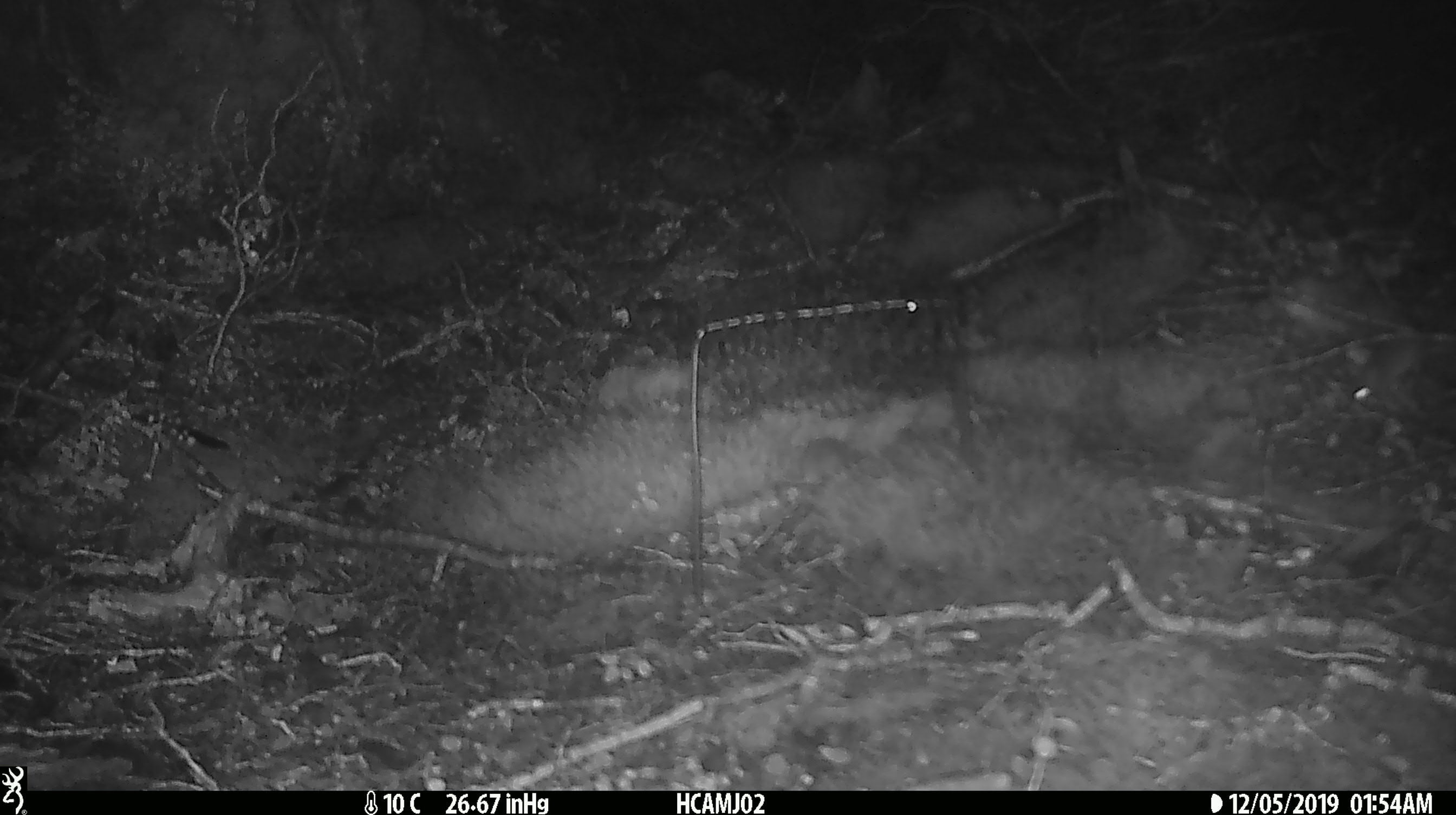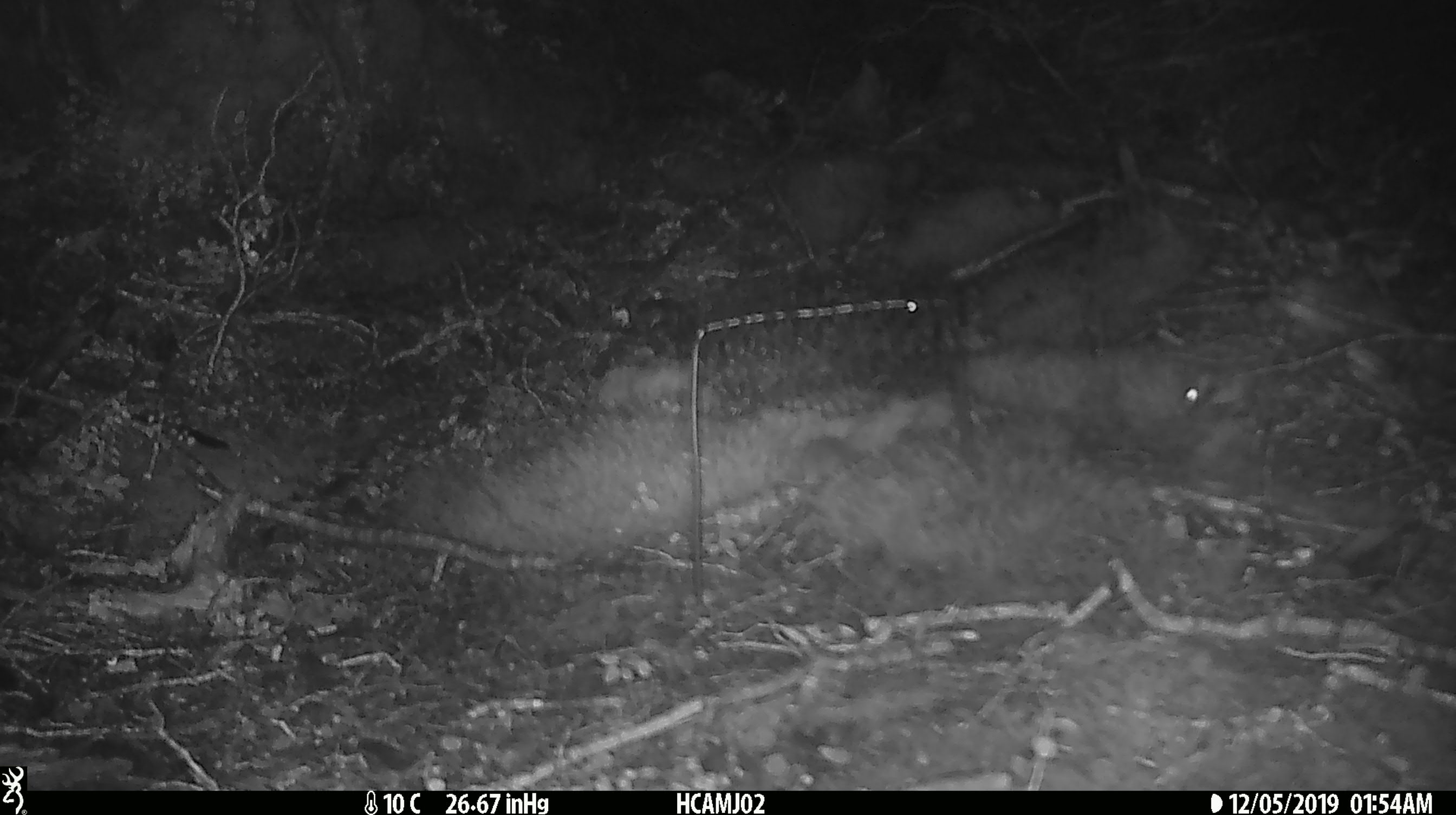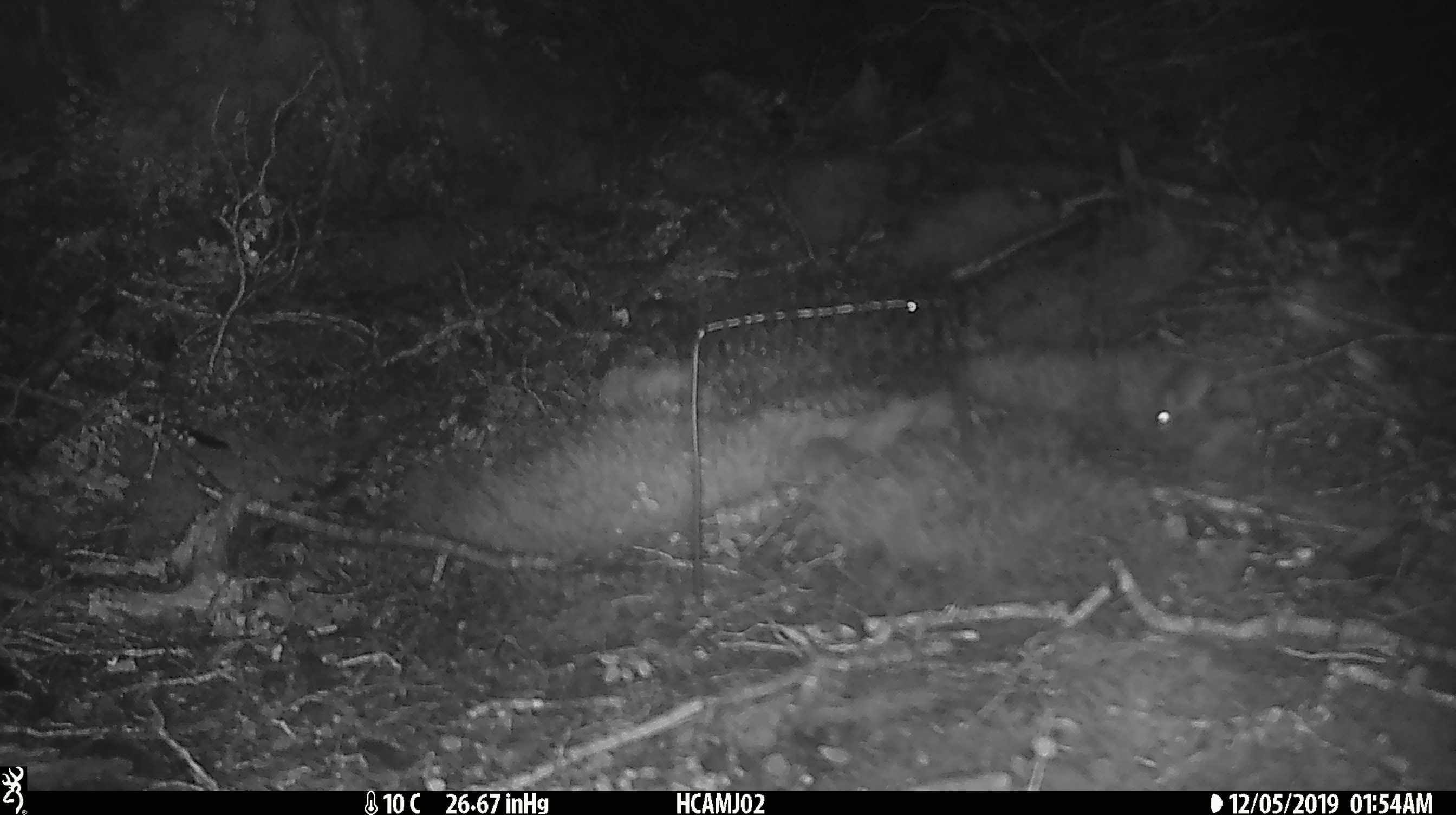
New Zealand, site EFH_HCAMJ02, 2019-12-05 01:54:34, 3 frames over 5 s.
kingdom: Animalia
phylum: Chordata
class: Mammalia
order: Rodentia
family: Muridae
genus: Mus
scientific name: Mus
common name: mouse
Mouse (Mus).